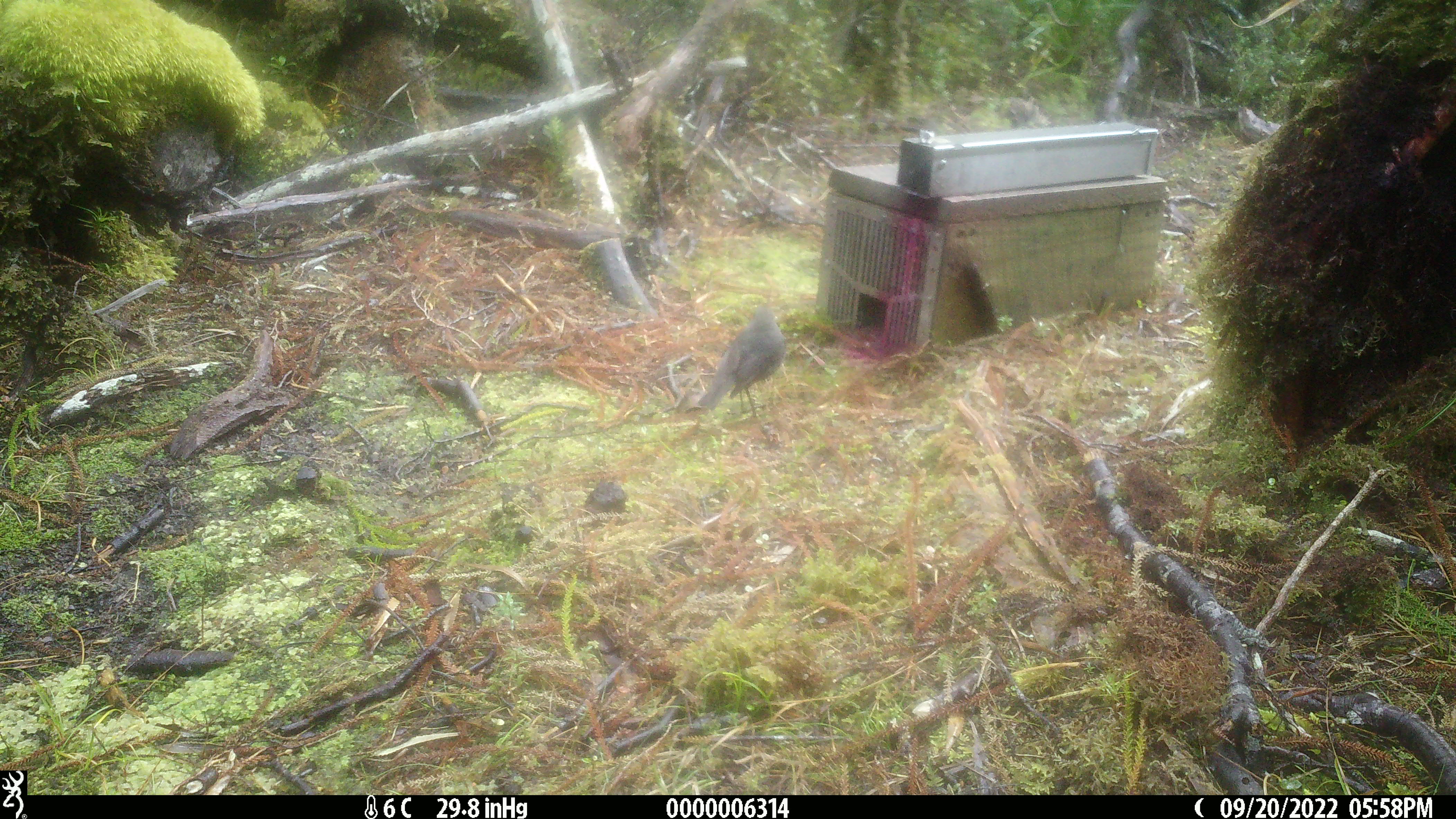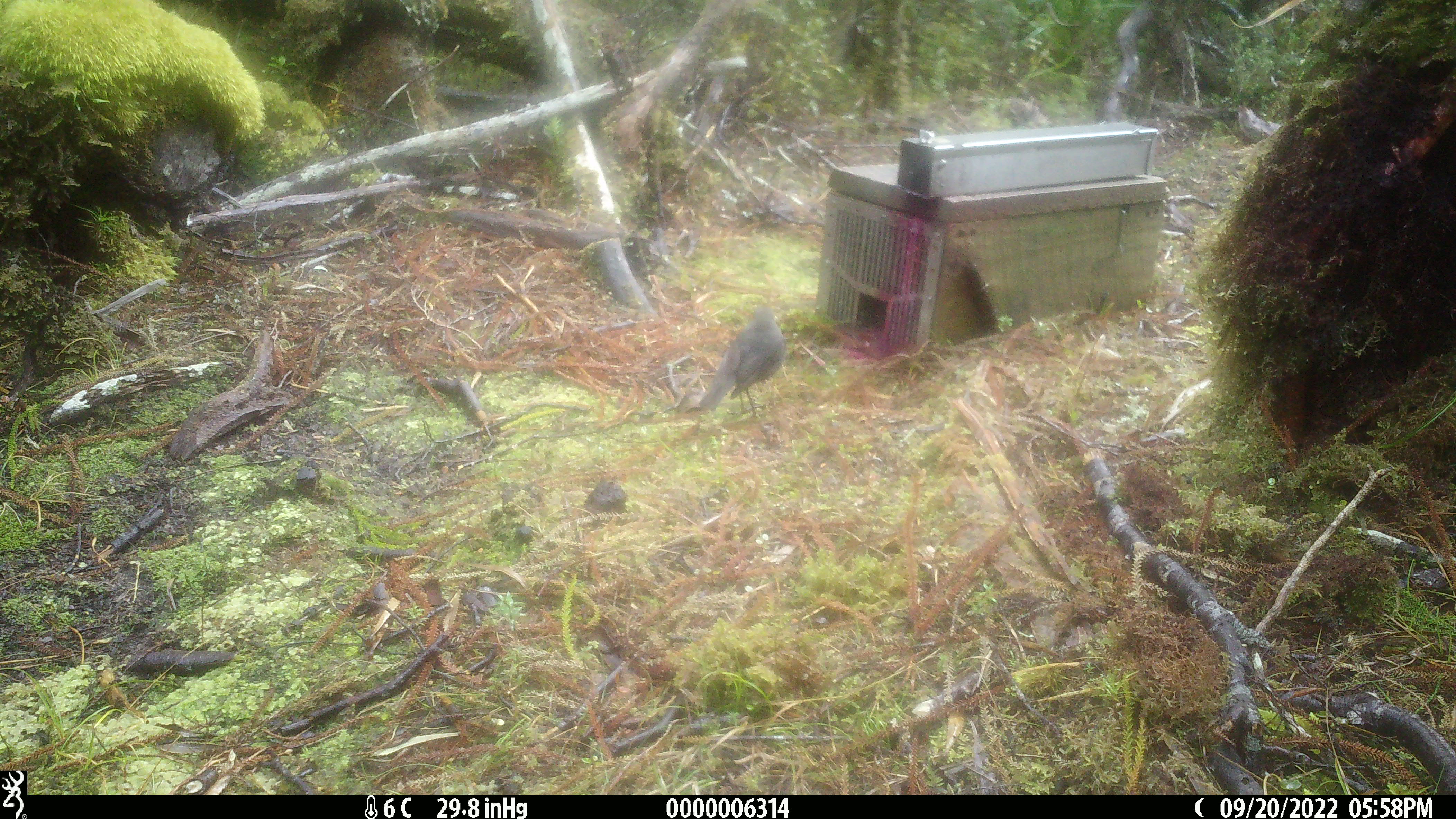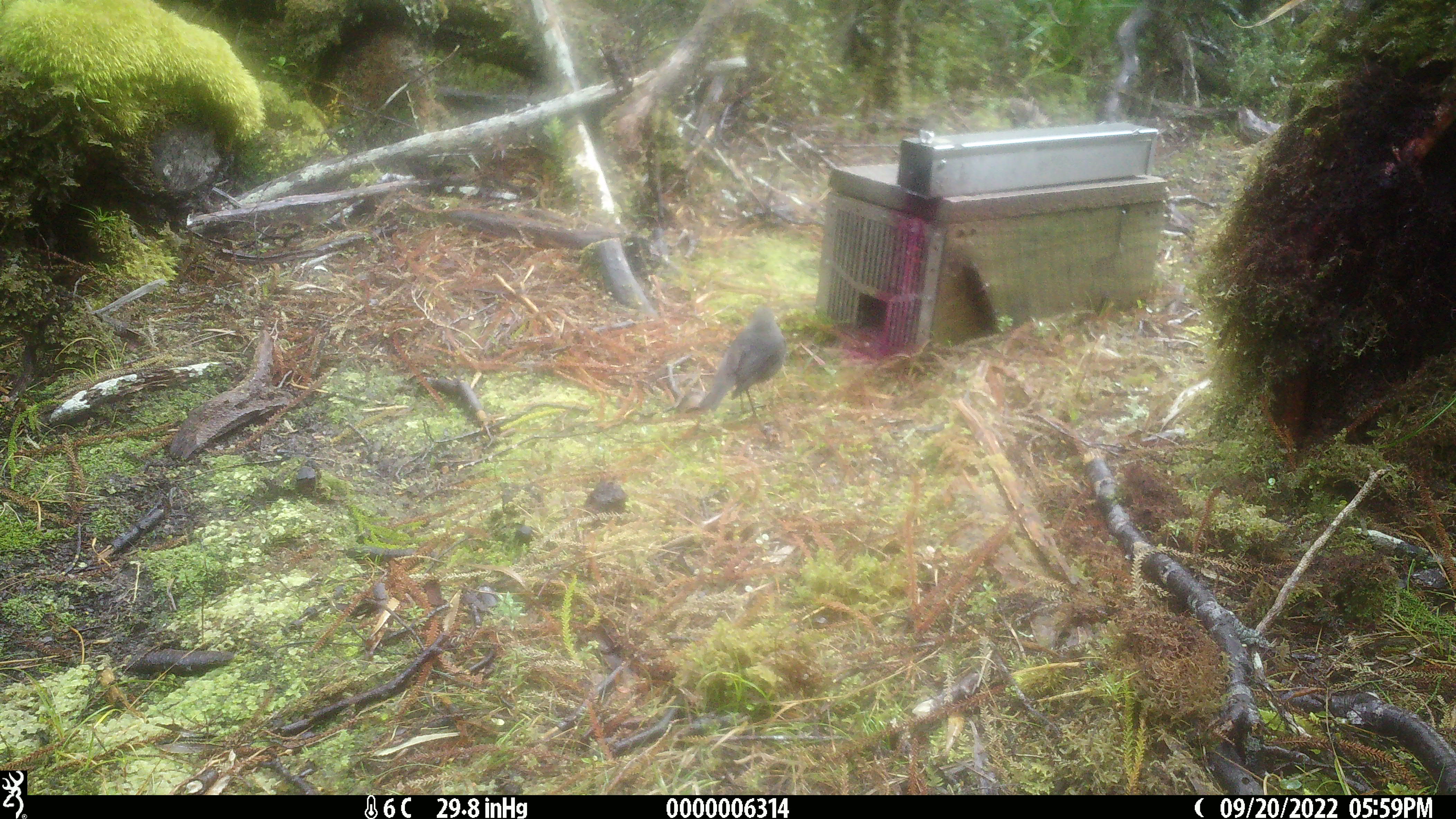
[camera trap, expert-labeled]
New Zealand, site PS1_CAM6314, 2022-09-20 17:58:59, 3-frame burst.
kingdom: Animalia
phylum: Chordata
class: Aves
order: Passeriformes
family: Petroicidae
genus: Petroica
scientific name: Petroica australis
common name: new zealand robin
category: robin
Robin (new zealand robin) (Petroica australis).